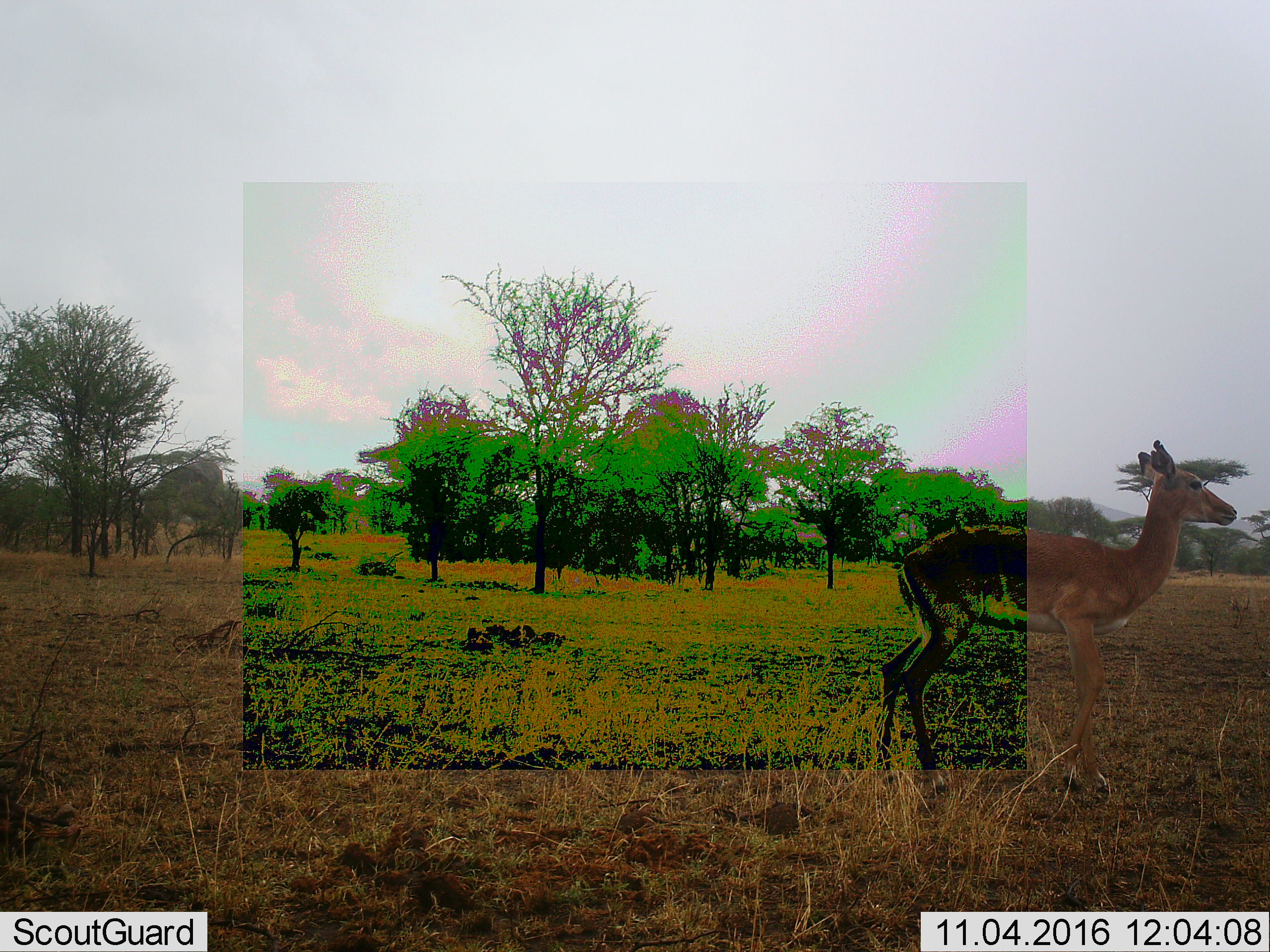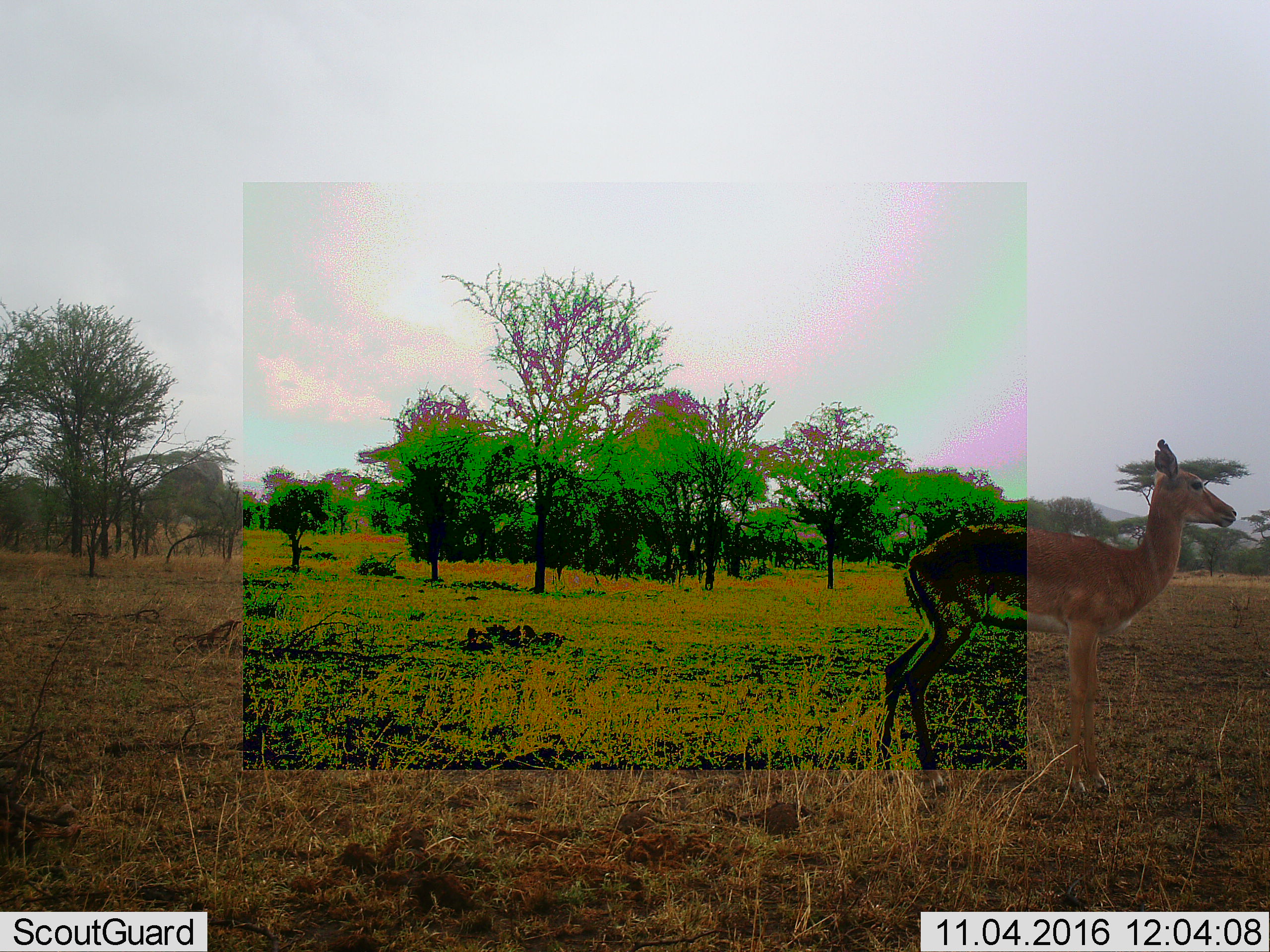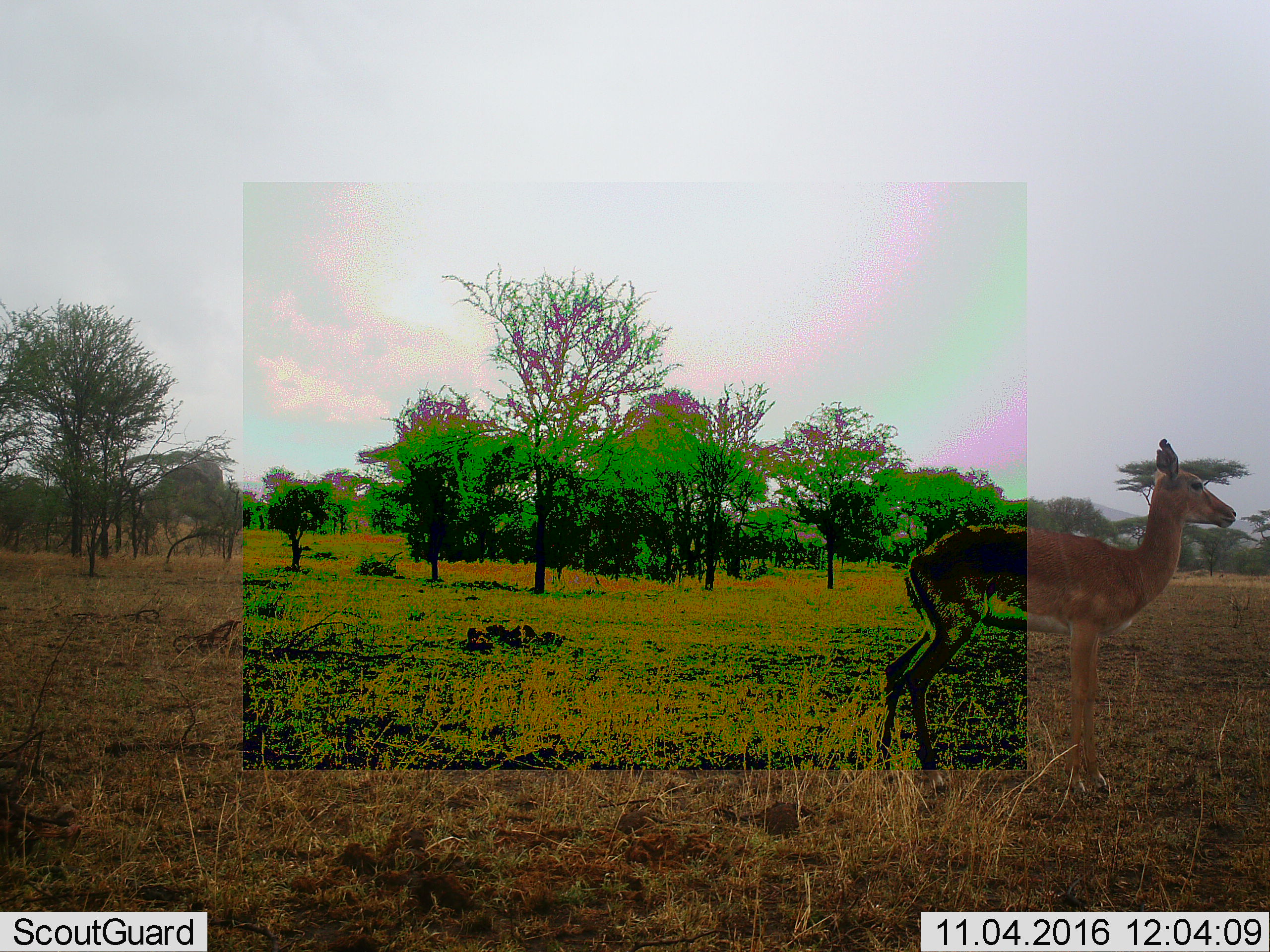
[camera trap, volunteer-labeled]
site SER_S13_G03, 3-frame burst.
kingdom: Animalia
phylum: Chordata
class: Mammalia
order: Artiodactyla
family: Bovidae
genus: Aepyceros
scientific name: Aepyceros melampus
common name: impala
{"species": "impala (Aepyceros melampus)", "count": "1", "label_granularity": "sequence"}